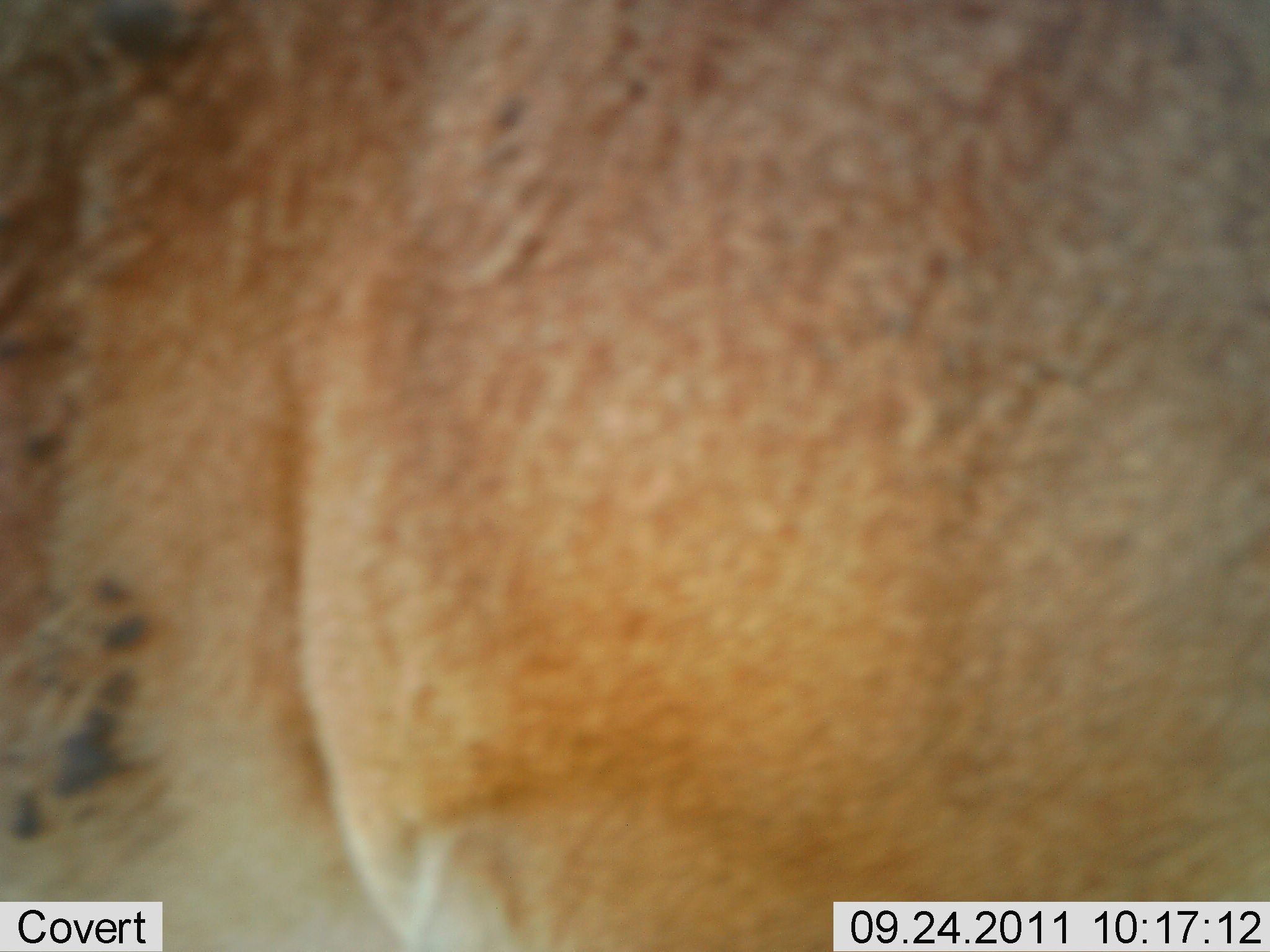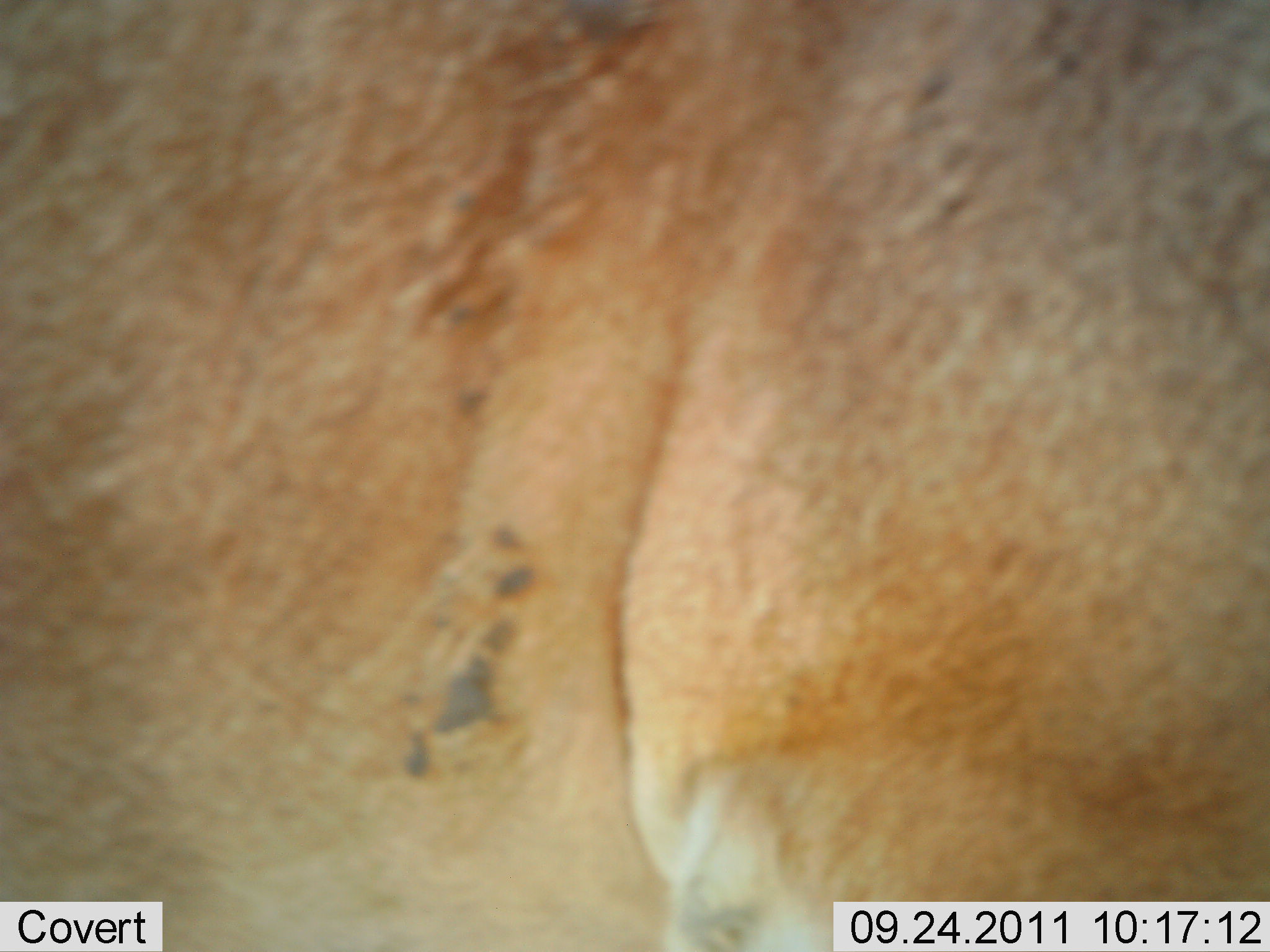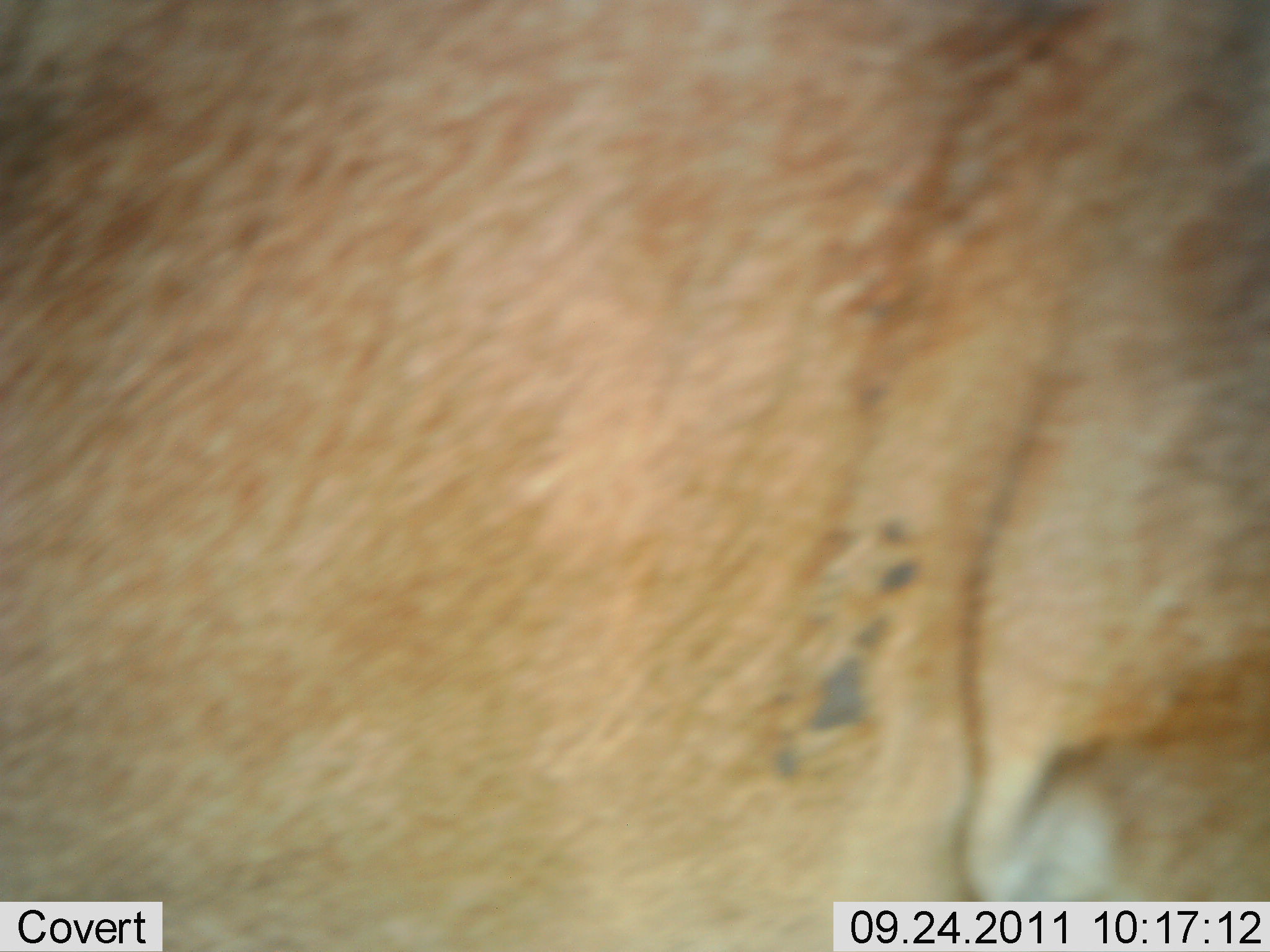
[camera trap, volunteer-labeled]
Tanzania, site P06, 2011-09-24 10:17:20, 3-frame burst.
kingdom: Animalia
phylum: Chordata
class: Mammalia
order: Carnivora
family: Felidae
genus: Panthera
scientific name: Panthera leo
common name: lion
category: lionfemale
Lionfemale (lion) (Panthera leo), count 1. Behavior (volunteer vote fractions): standing 25%, resting 0%, moving 75%, interacting 0%. Young present (vote fraction): 0%. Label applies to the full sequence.